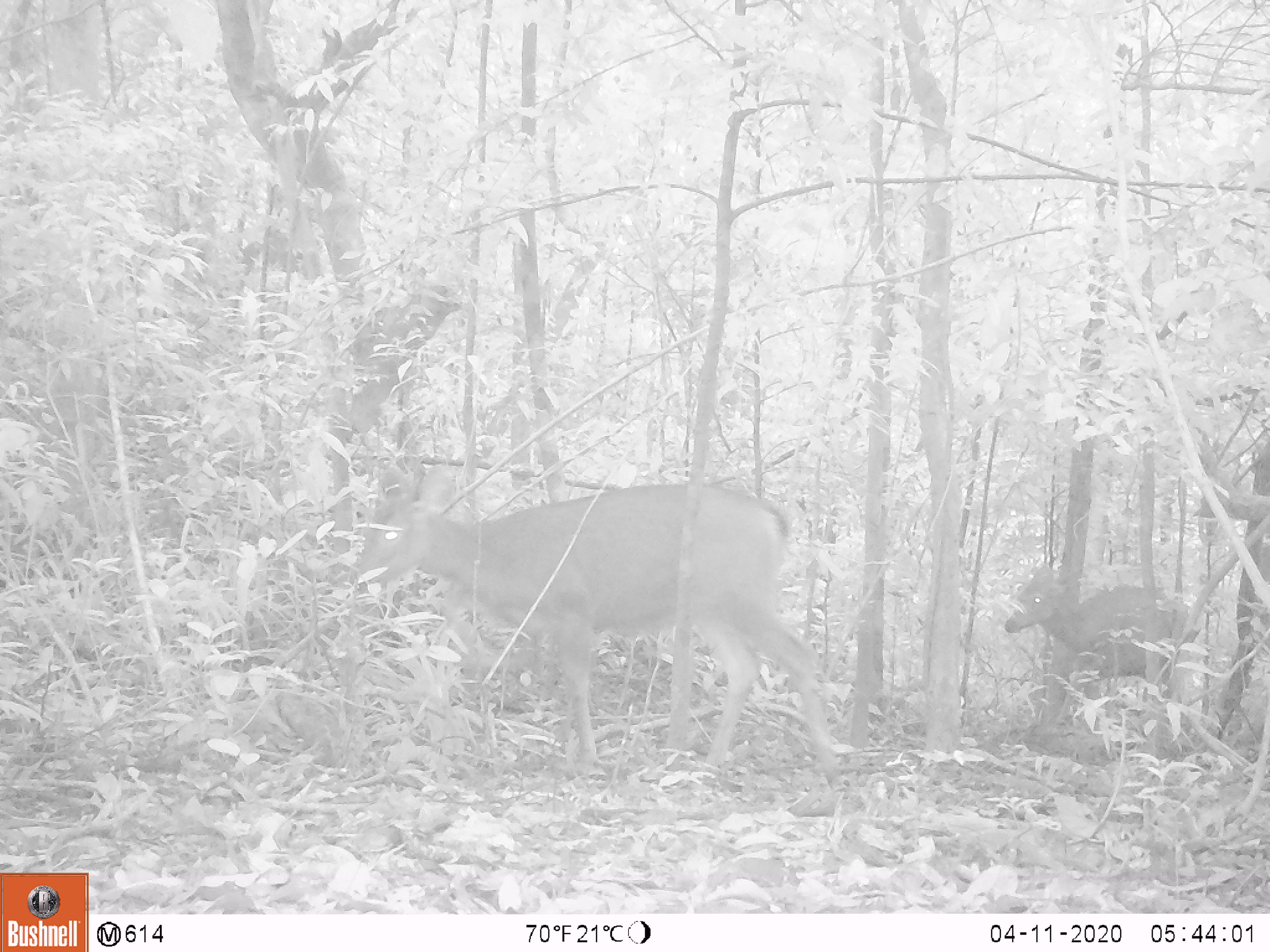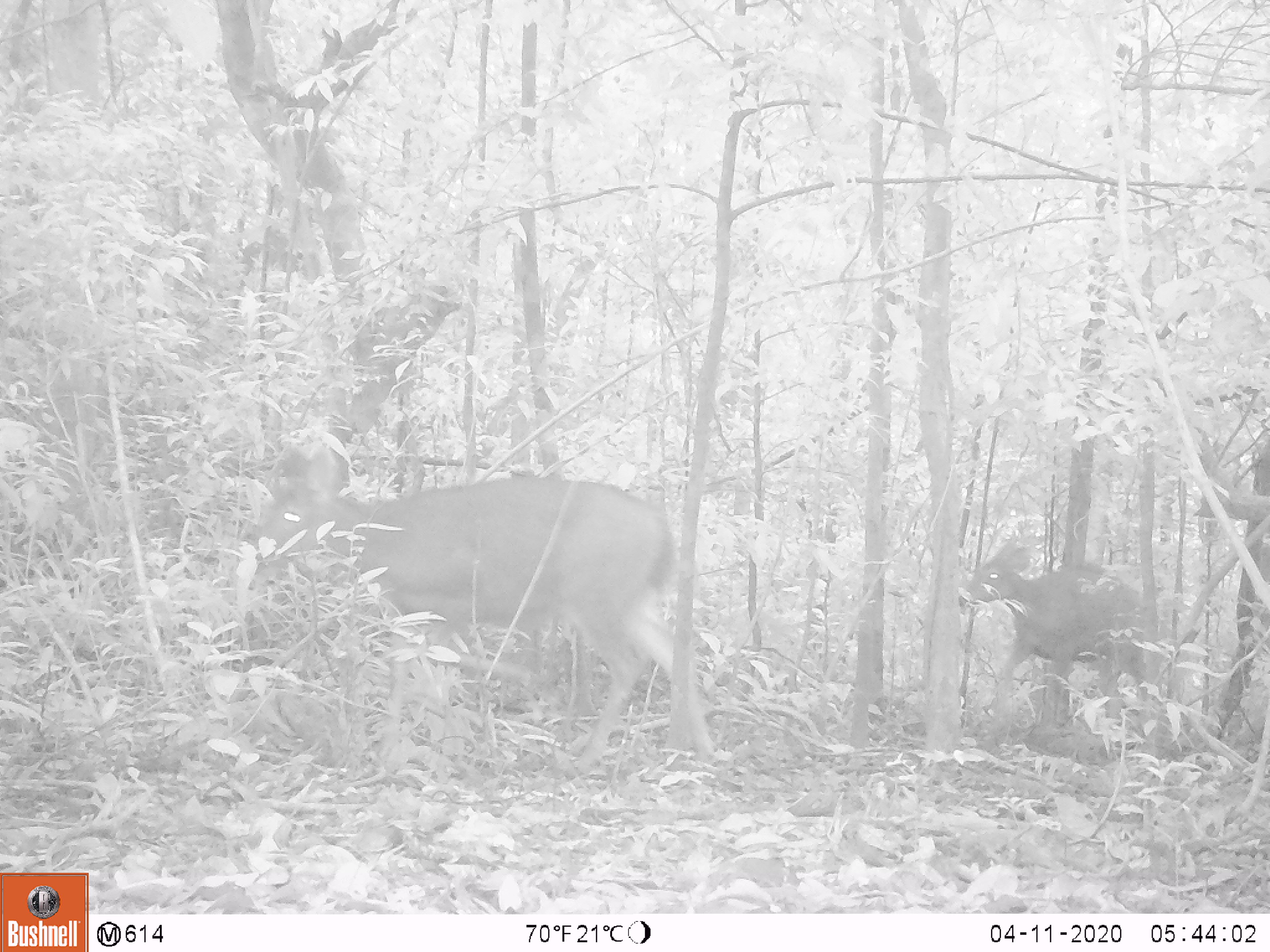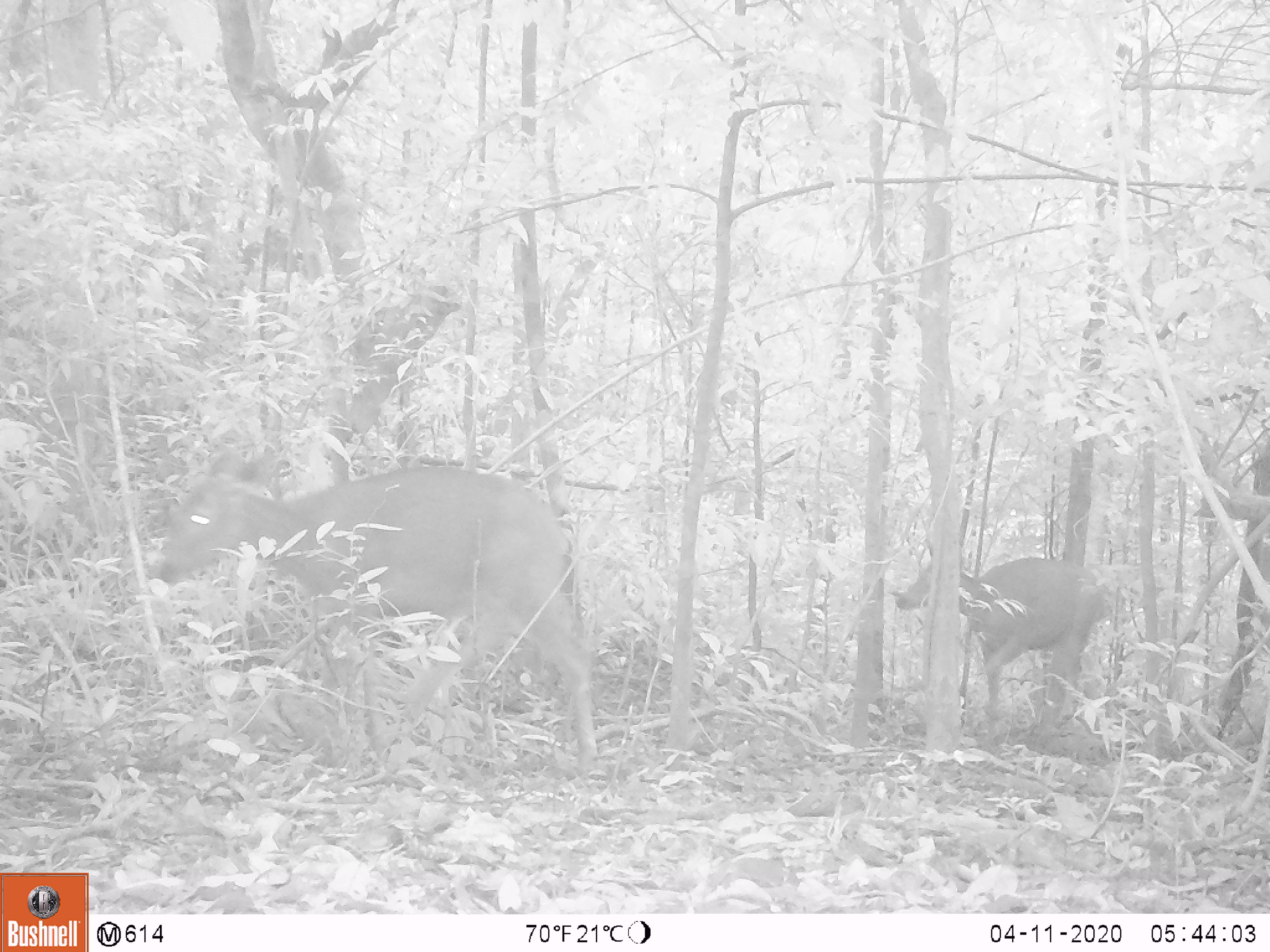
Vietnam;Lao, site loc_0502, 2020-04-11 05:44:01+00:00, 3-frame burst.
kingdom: Animalia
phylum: Chordata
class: Mammalia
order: Artiodactyla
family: Cervidae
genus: Rusa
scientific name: Rusa unicolor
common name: sambar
Sambar (Rusa unicolor). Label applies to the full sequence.